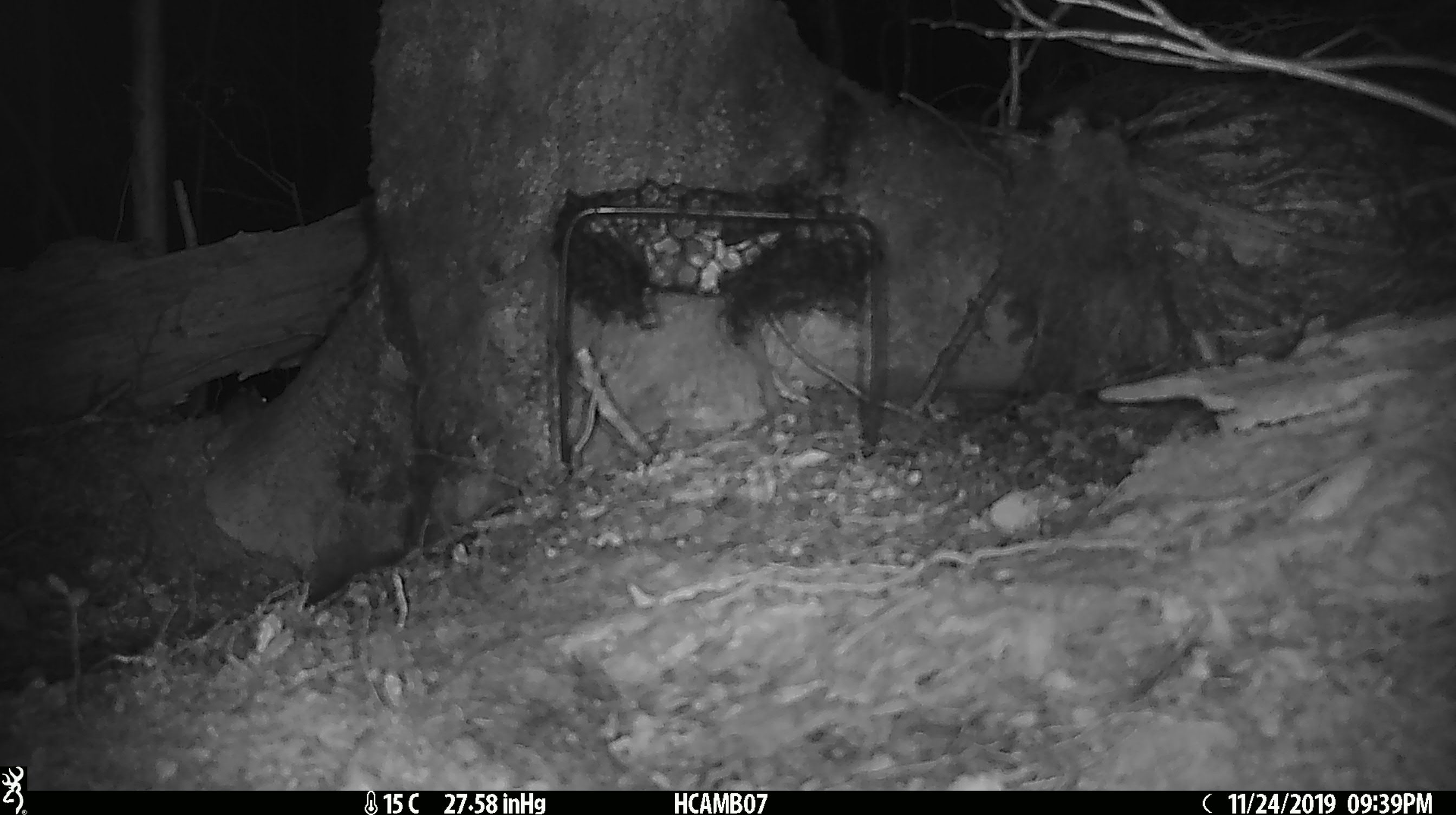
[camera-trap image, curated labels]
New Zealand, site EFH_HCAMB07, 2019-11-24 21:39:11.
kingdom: Animalia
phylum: Chordata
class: Mammalia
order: Rodentia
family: Muridae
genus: Mus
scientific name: Mus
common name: mouse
Mouse (Mus).